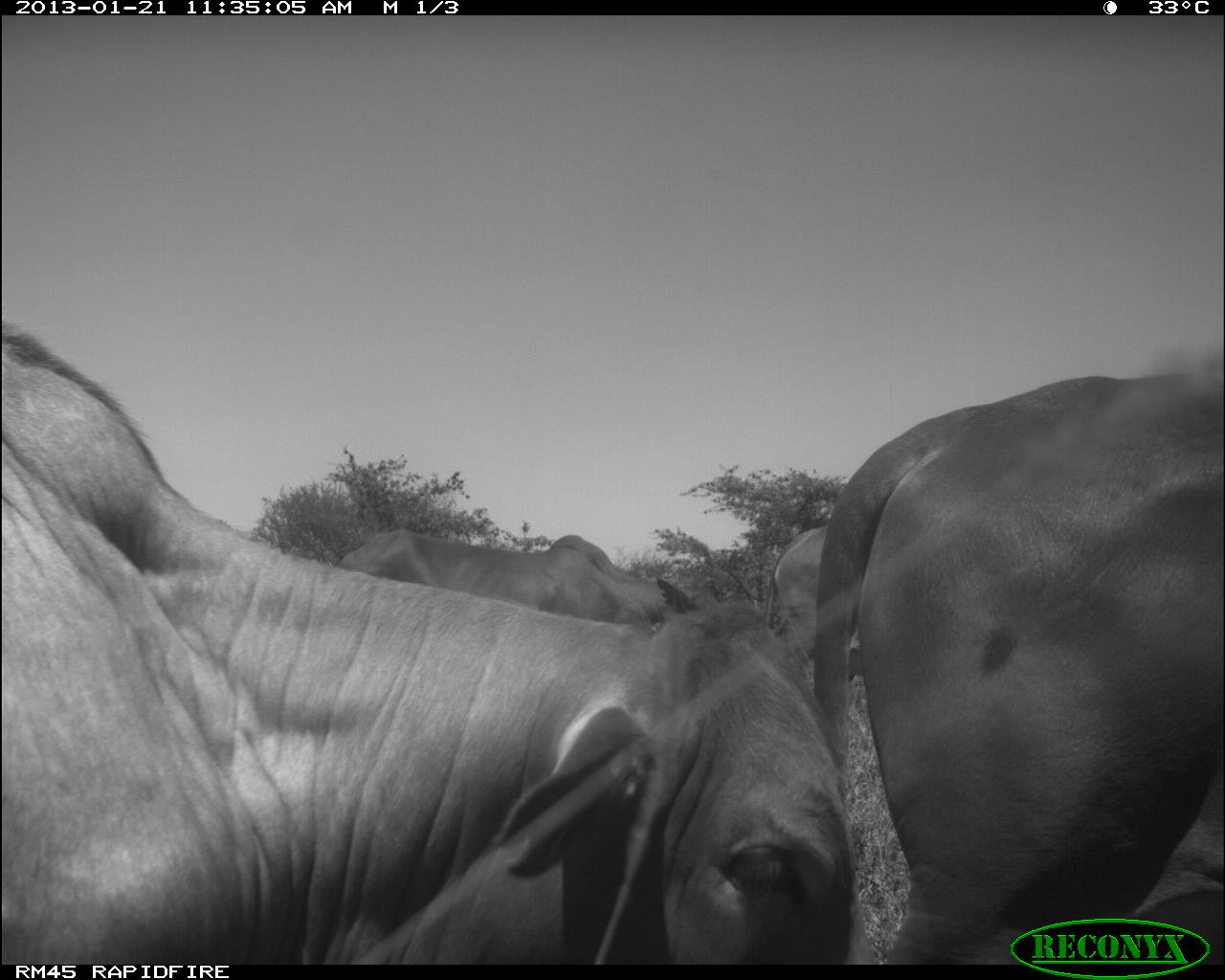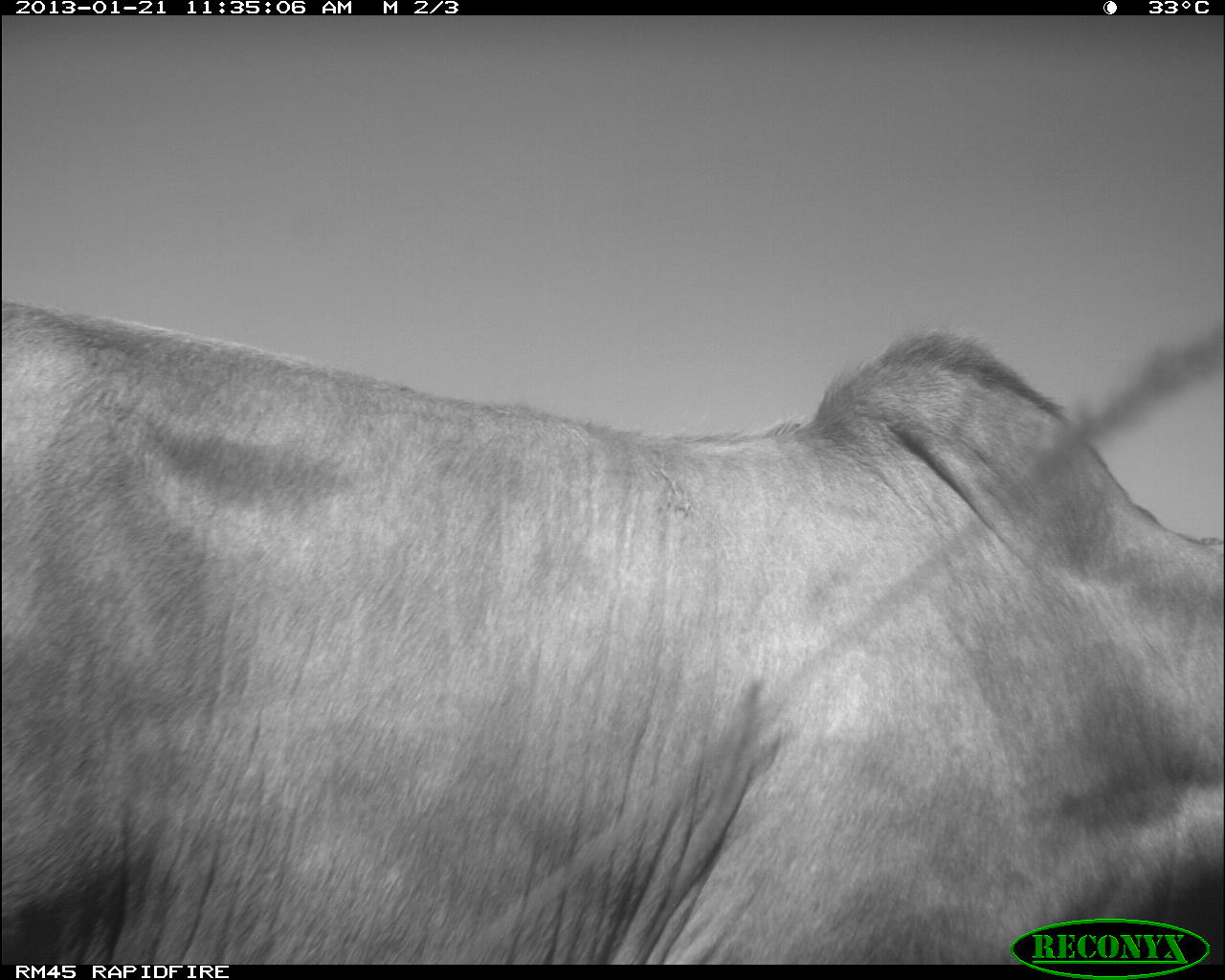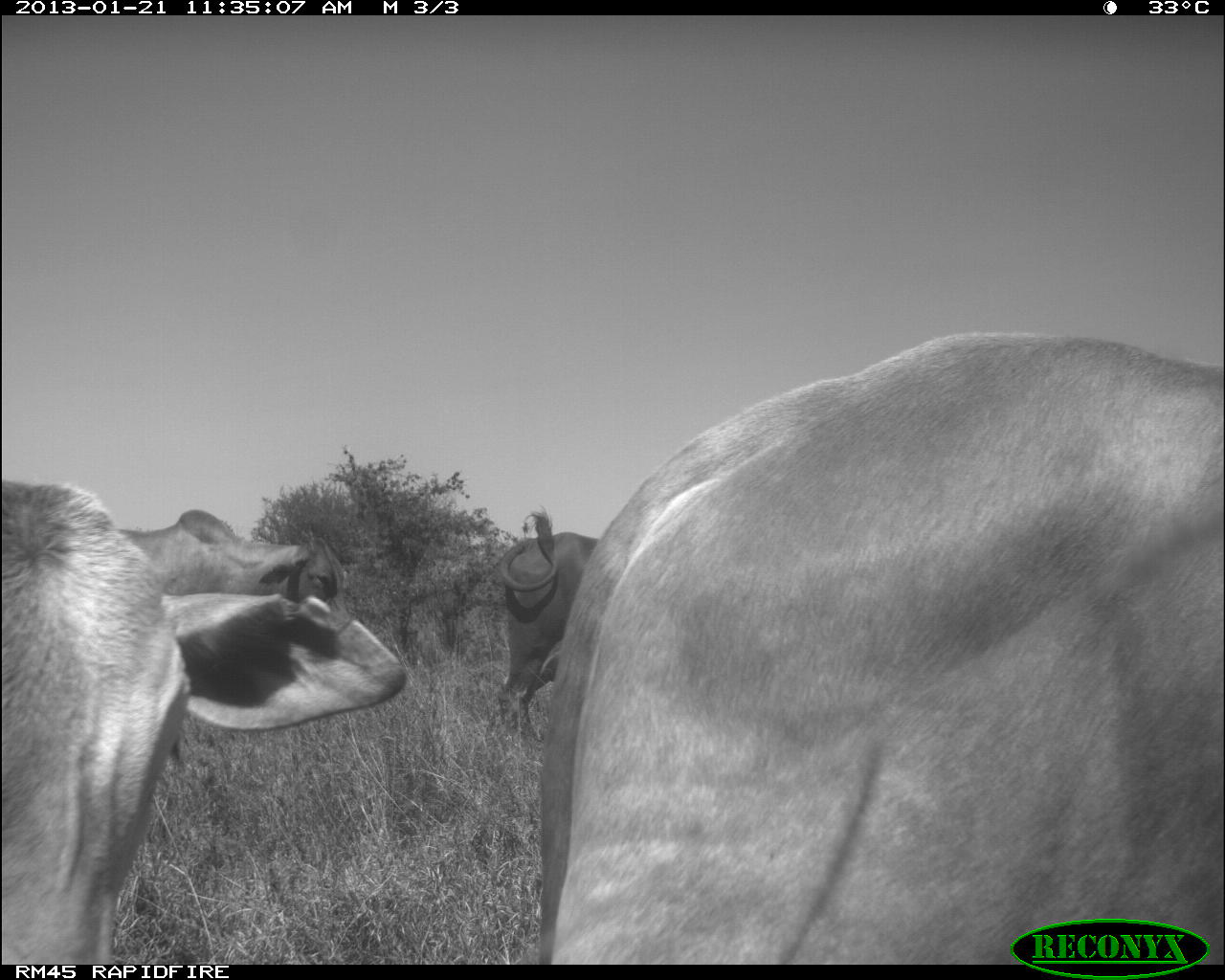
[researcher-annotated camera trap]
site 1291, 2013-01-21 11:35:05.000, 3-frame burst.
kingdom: Animalia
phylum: Chordata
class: Mammalia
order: Artiodactyla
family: Bovidae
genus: Bos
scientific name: Bos taurus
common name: domestic cattle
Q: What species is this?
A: Bos taurus (domestic cattle).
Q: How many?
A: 4.